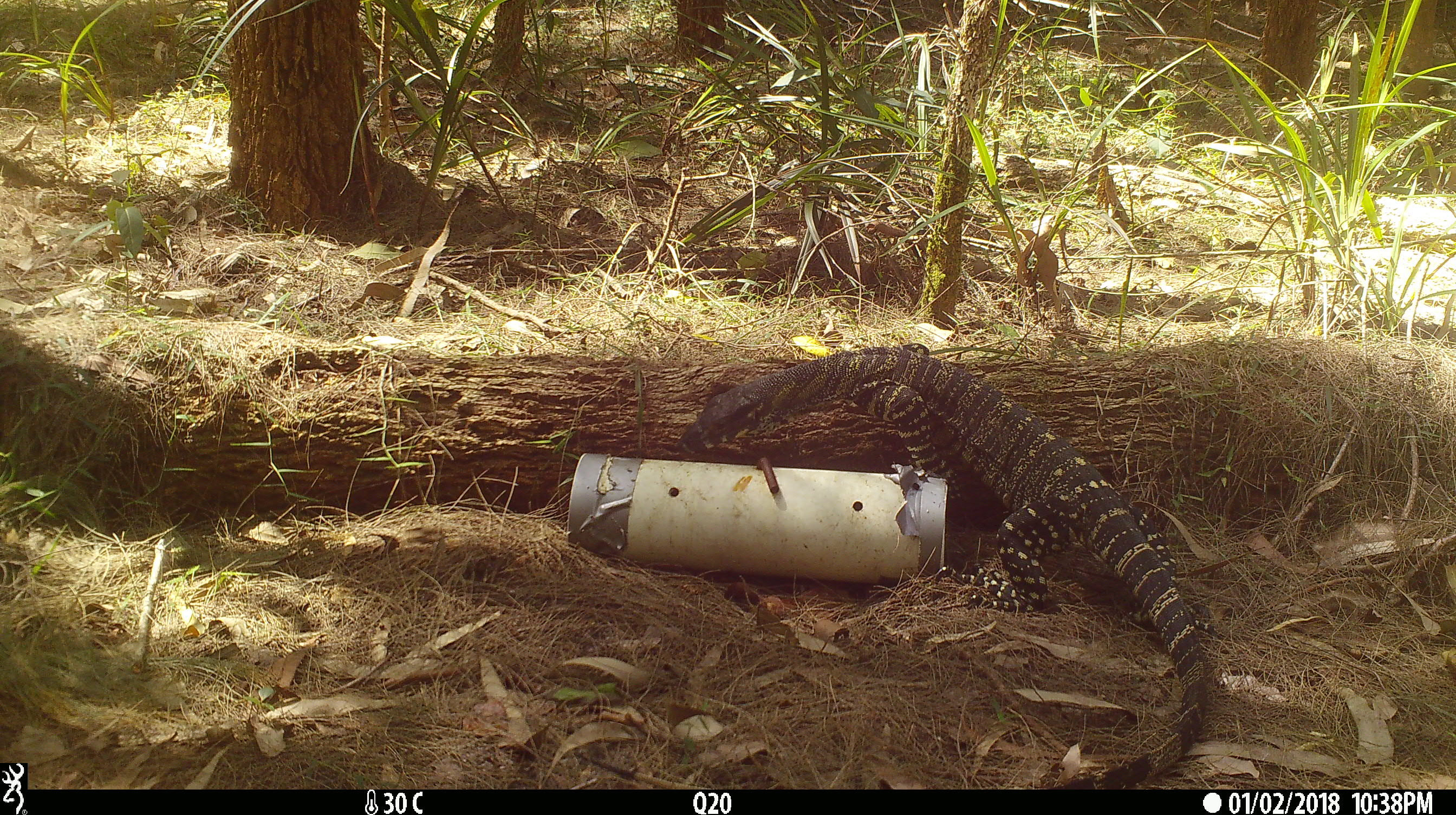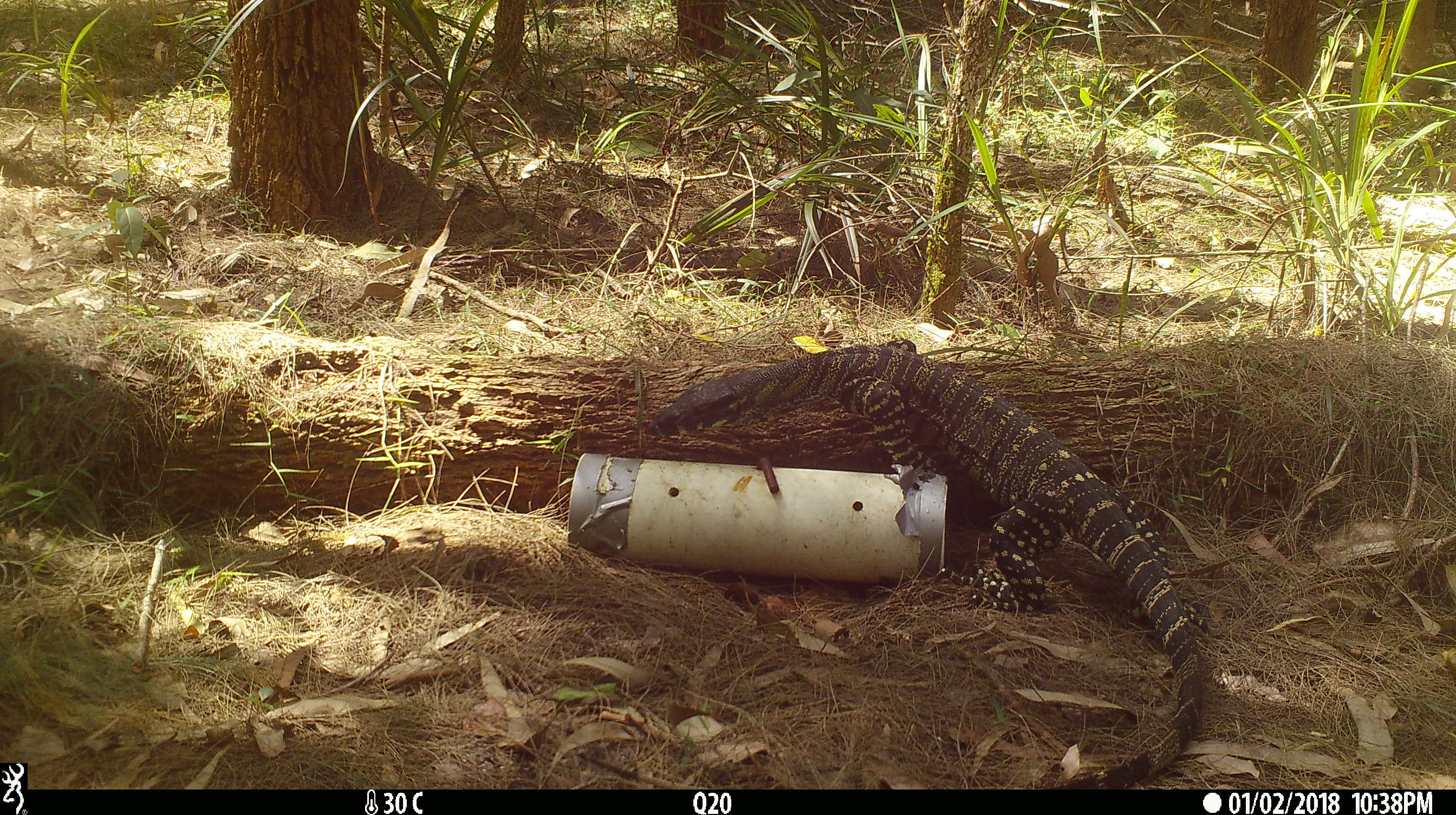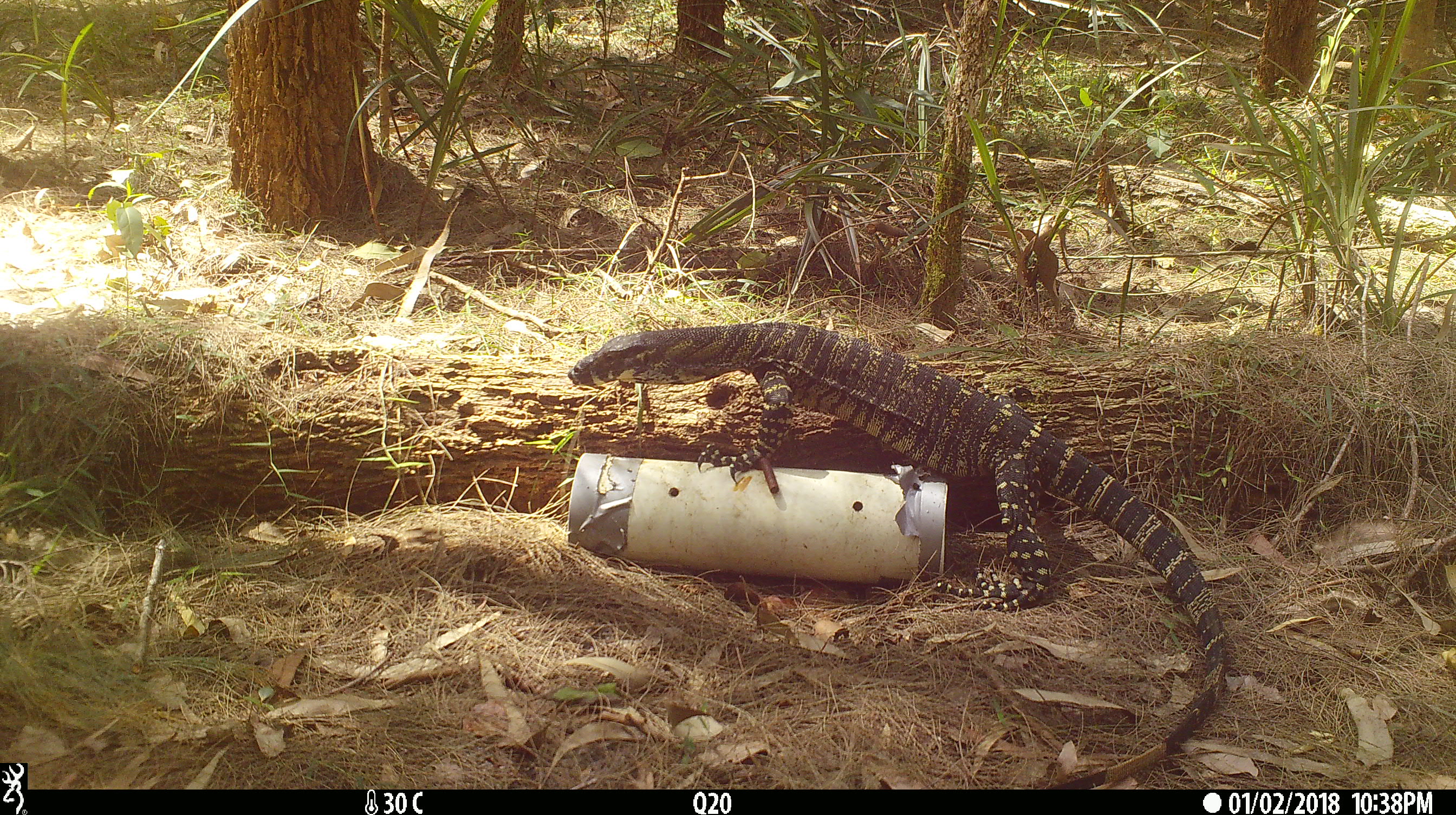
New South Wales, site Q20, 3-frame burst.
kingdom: Animalia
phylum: Chordata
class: Reptilia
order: Squamata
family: Varanidae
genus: Varanus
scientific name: Varanus varius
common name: lace monitor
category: goanna